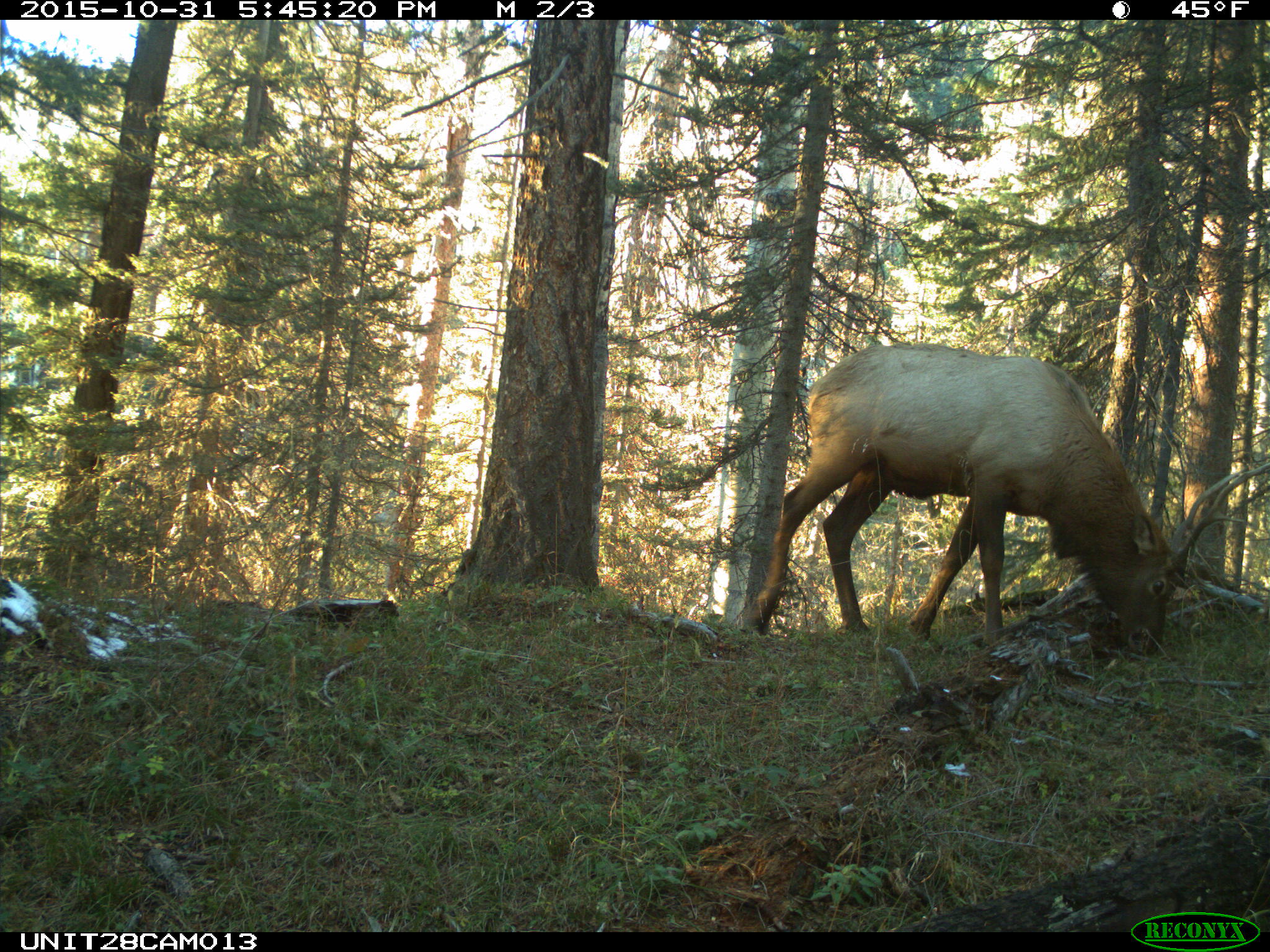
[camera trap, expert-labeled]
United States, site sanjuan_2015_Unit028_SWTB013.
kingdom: Animalia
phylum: Chordata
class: Mammalia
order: Artiodactyla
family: Cervidae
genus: Cervus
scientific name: Cervus elaphus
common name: red deer